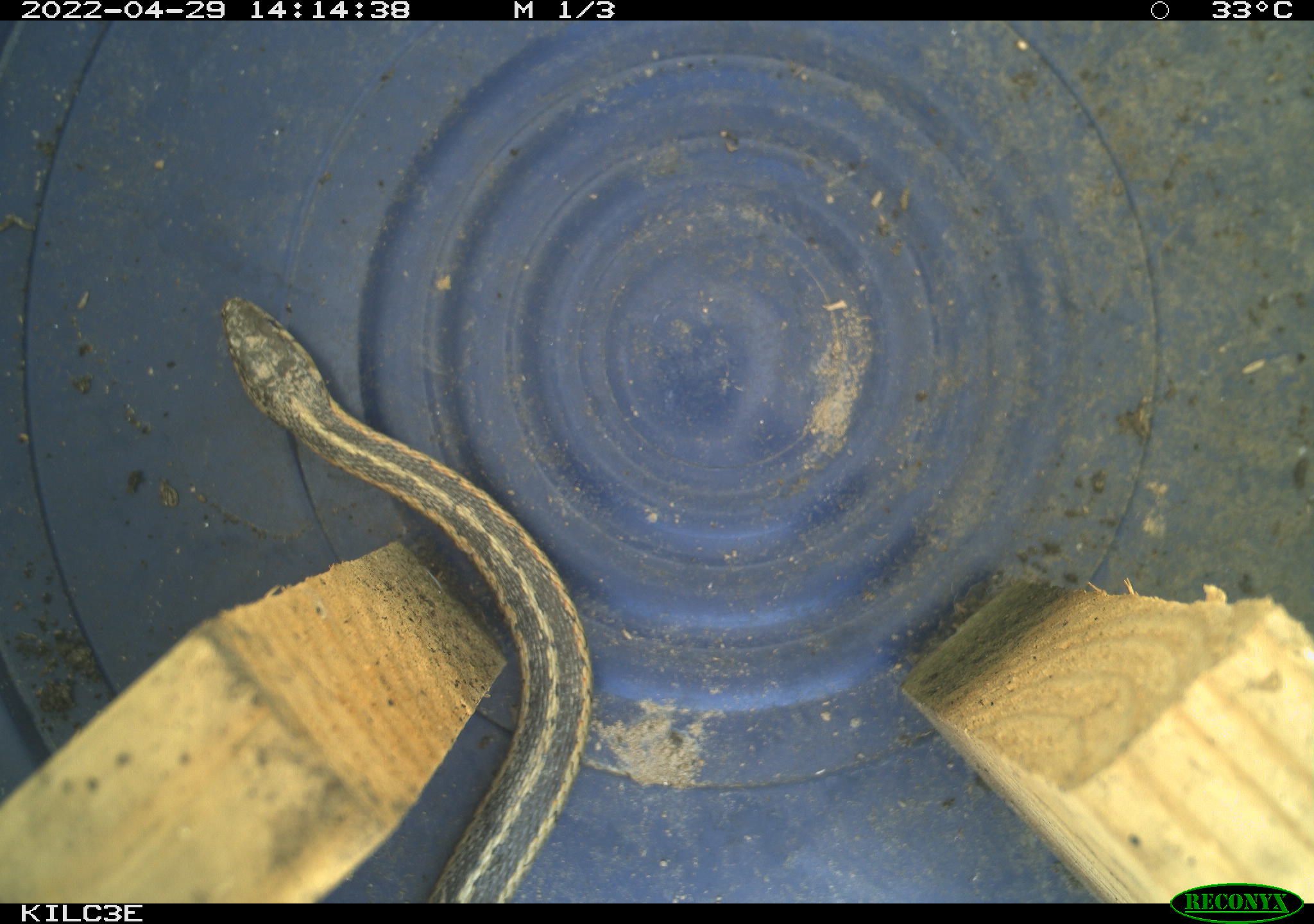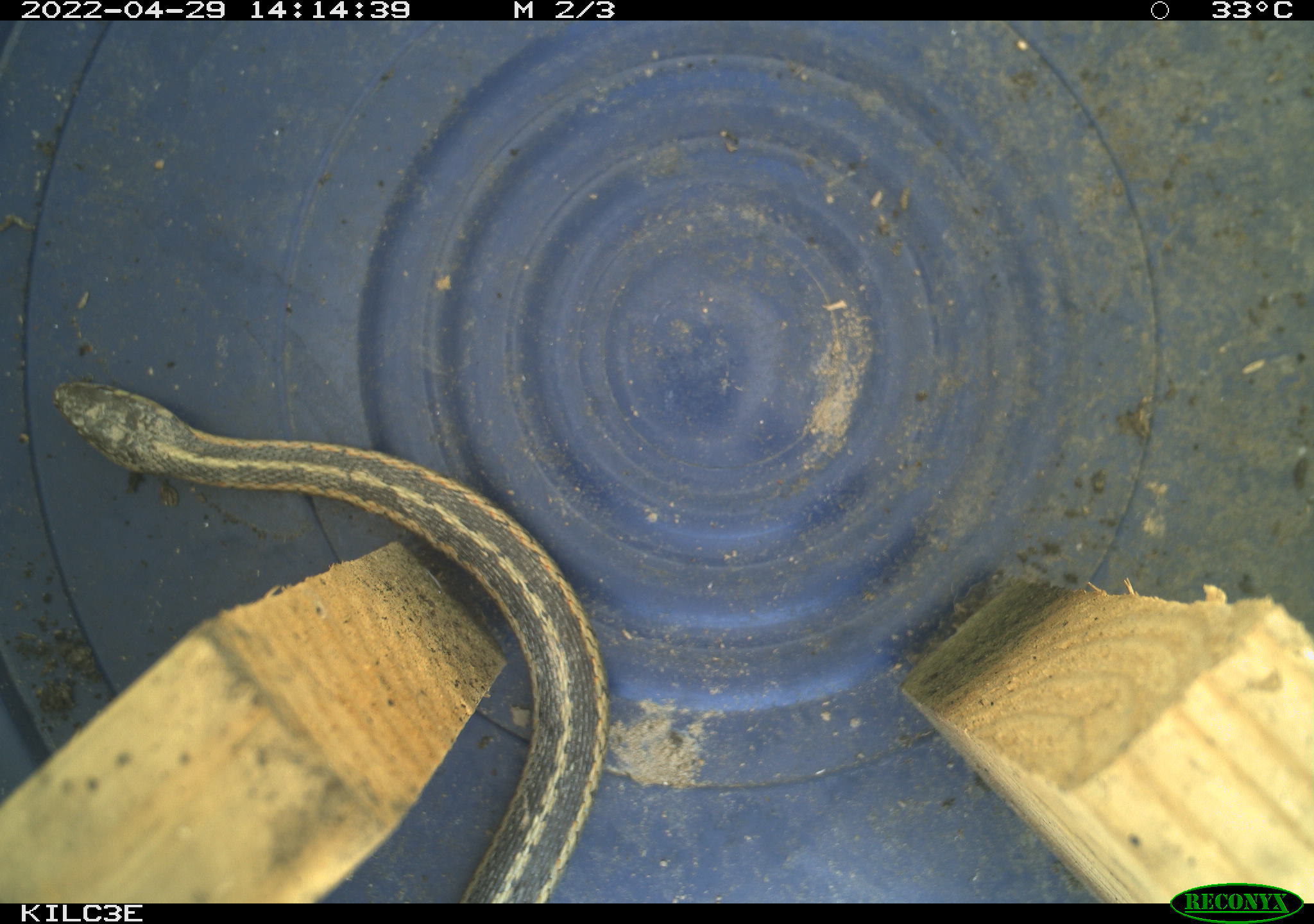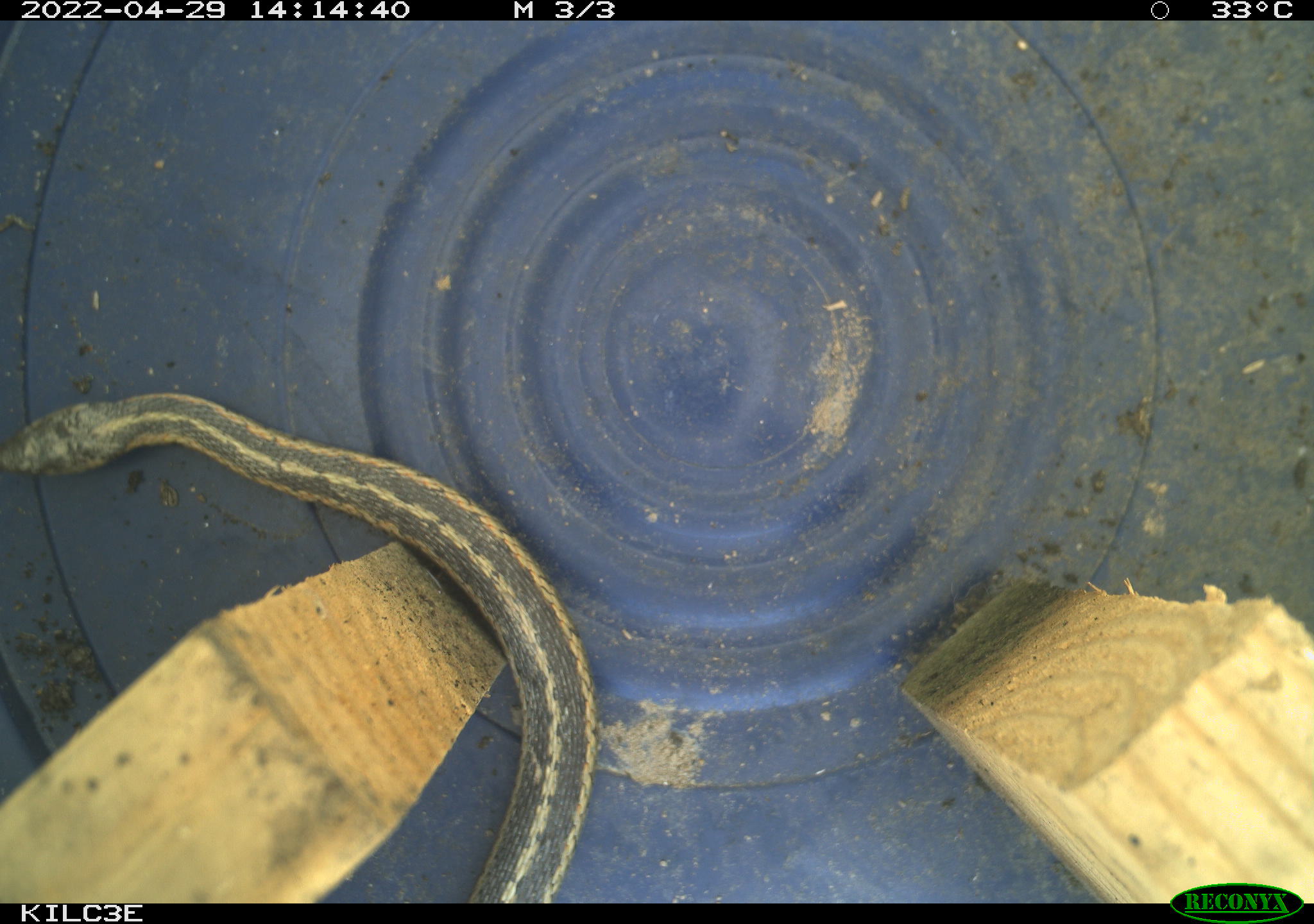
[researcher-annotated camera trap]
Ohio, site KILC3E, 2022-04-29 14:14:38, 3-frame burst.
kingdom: Animalia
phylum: Chordata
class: Reptilia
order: Squamata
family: Colubridae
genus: Thamnophis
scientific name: Thamnophis sirtalis sirtalis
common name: eastern gartersnake